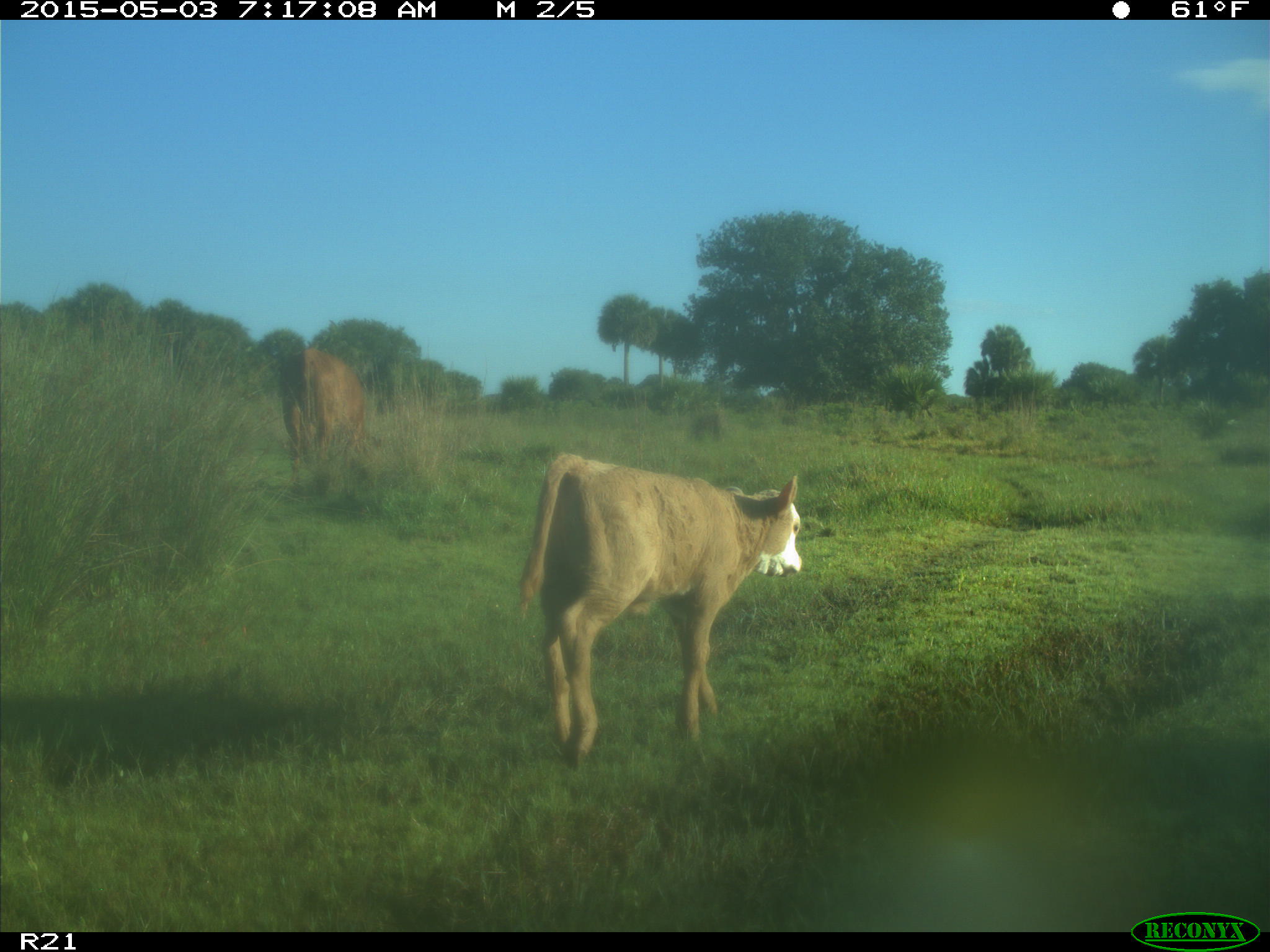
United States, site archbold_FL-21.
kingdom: Animalia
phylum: Chordata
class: Mammalia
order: Artiodactyla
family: Bovidae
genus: Bos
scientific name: Bos taurus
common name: domestic cow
Bos taurus (domestic cow).